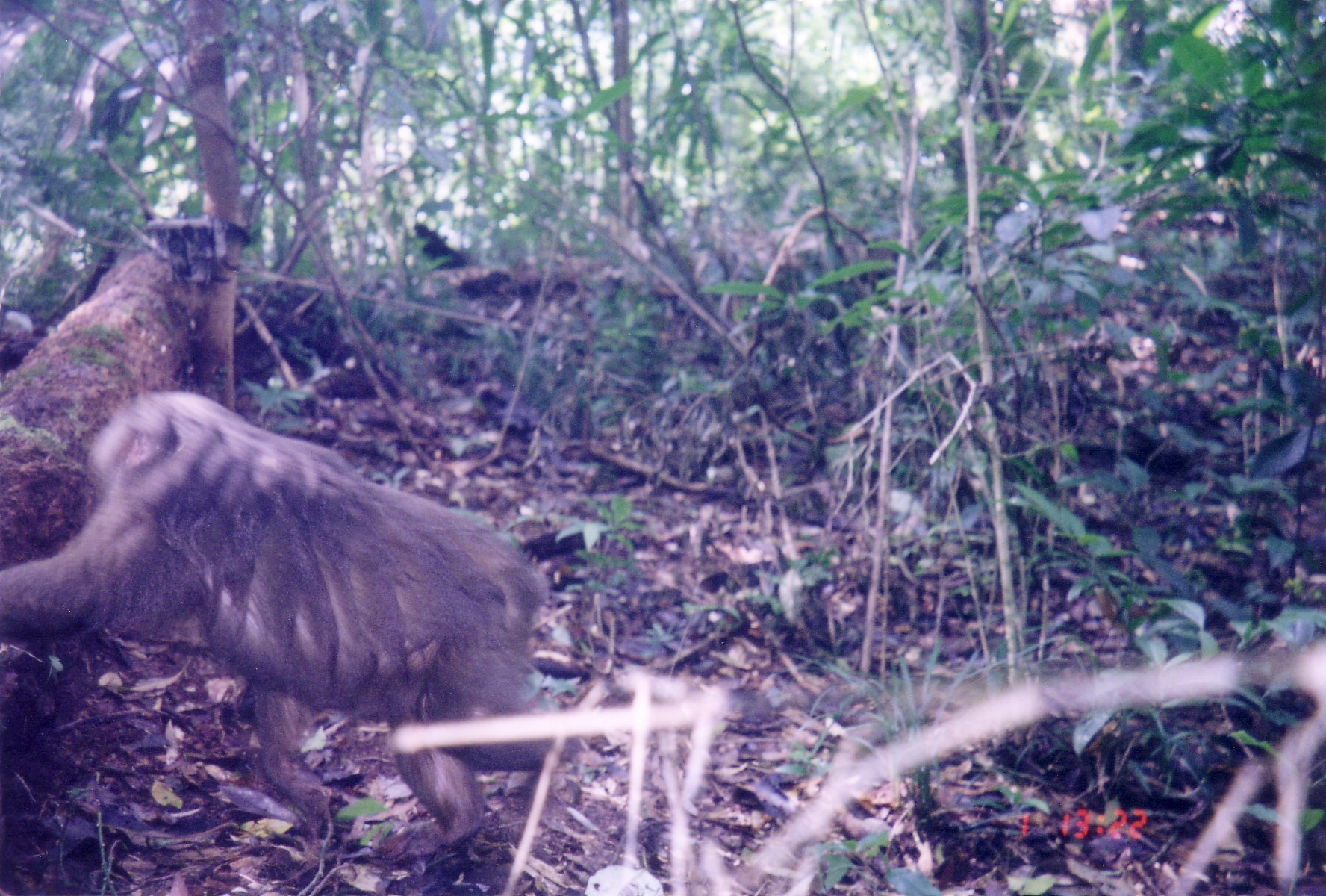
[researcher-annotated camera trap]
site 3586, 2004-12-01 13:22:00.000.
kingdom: Animalia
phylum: Chordata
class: Mammalia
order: Primates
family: Cercopithecidae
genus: Macaca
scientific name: Macaca arctoides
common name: stump-tailed macaque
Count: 1.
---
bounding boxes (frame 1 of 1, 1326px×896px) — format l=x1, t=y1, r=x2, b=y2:
macaca arctoides: l=0, t=388, r=584, b=860